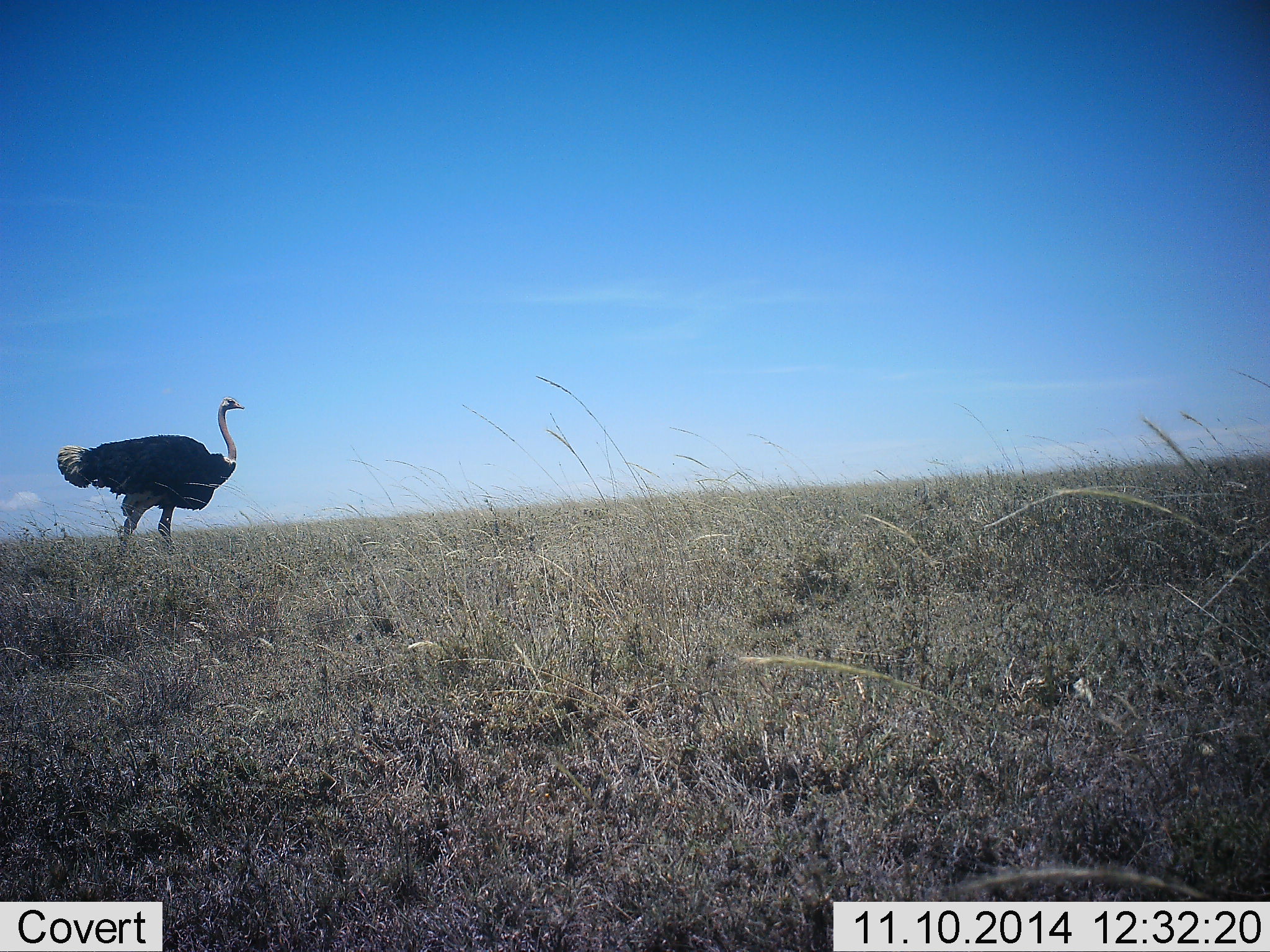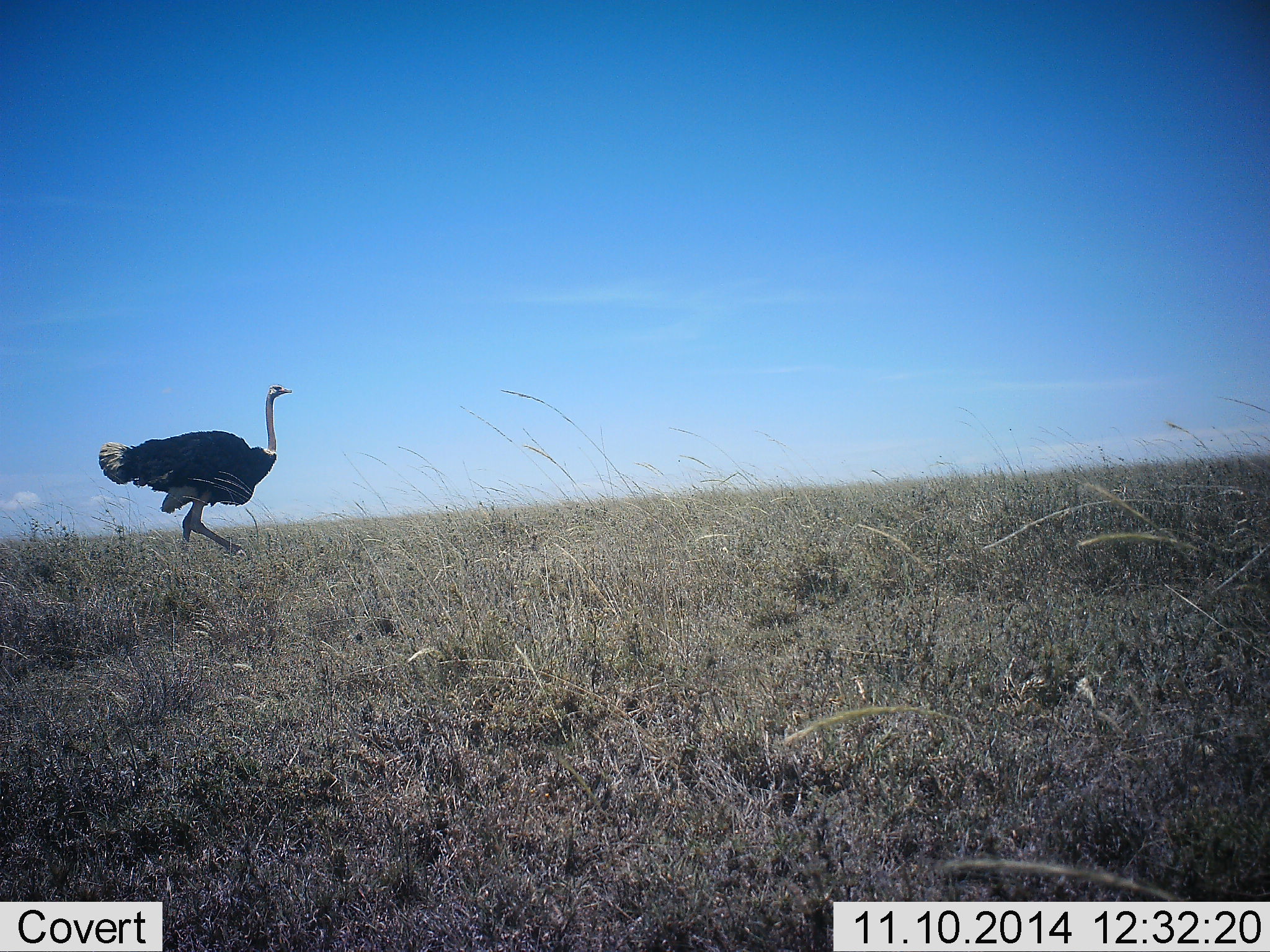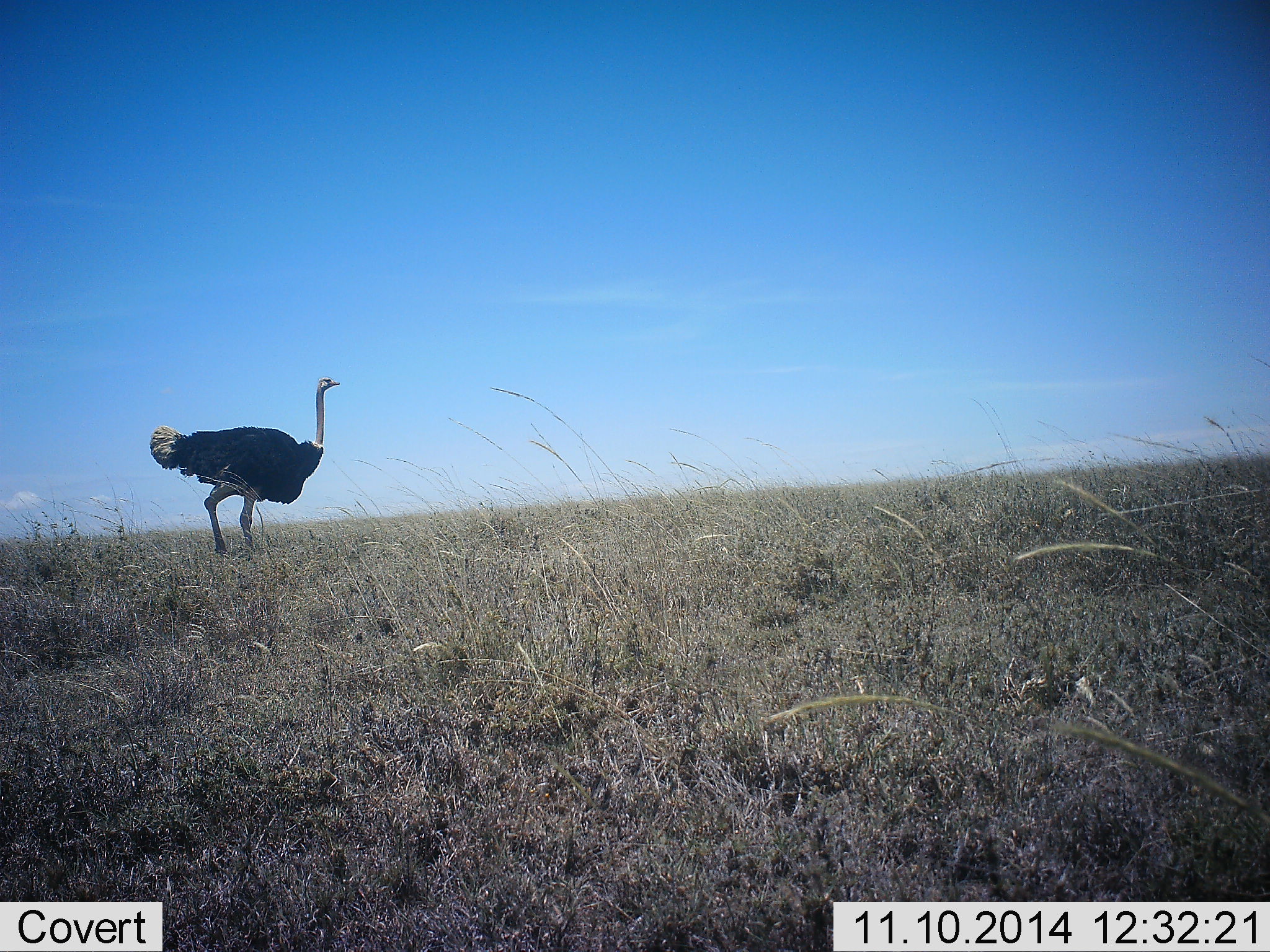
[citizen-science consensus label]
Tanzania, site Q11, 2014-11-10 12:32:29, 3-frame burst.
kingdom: Animalia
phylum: Chordata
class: Aves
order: Struthioniformes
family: Struthionidae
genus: Struthio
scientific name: Struthio camelus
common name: ostrich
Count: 1.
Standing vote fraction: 0%.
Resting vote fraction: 0%.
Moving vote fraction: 100%.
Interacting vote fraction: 0%.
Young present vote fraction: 0%.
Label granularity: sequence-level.